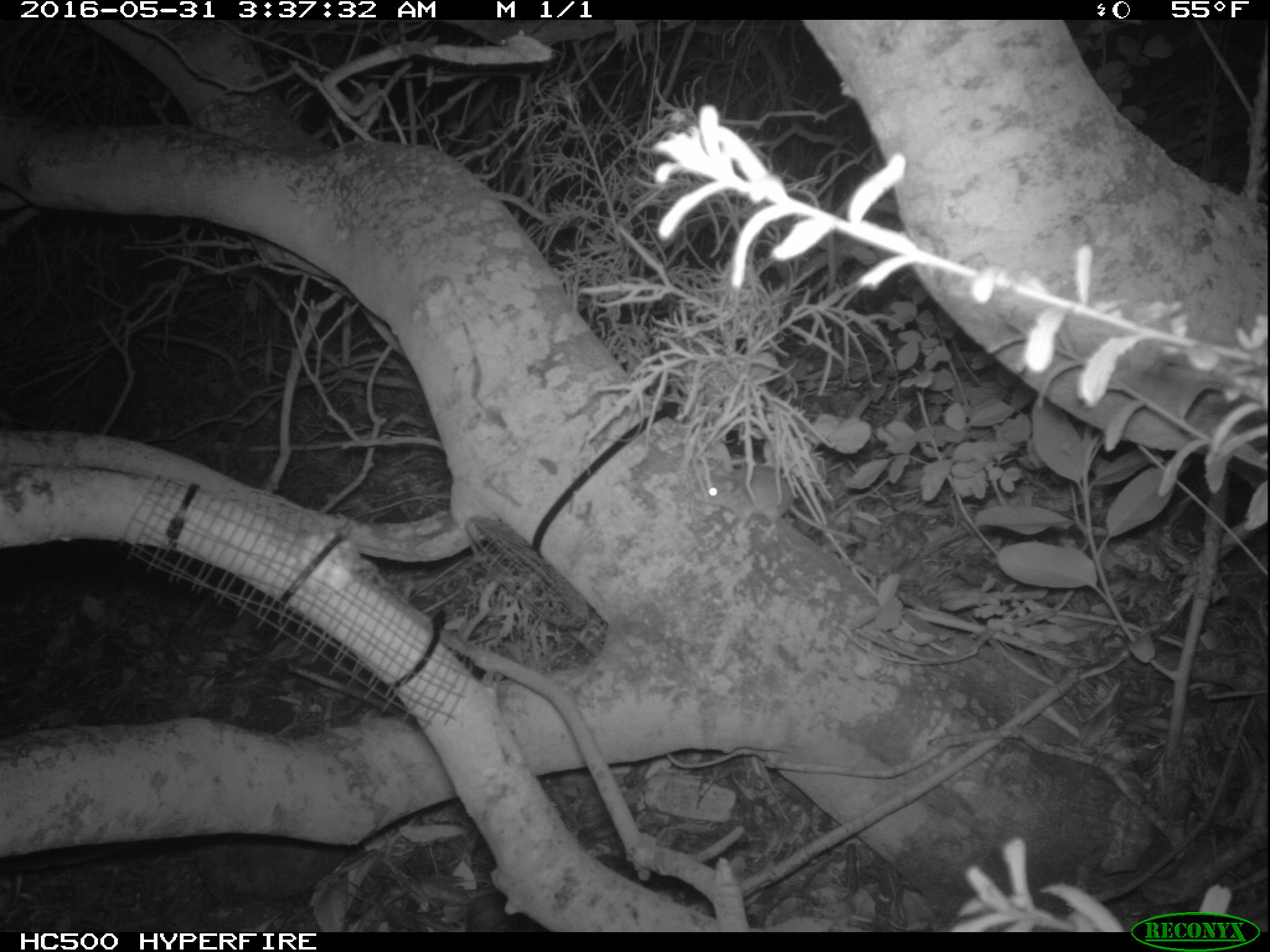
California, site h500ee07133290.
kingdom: Animalia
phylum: Chordata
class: Mammalia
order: Rodentia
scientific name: Rodentia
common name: rodent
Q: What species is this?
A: Rodent (Rodentia).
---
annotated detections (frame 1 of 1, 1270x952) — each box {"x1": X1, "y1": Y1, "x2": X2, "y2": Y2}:
rodent: {"x1": 691, "y1": 465, "x2": 862, "y2": 543}